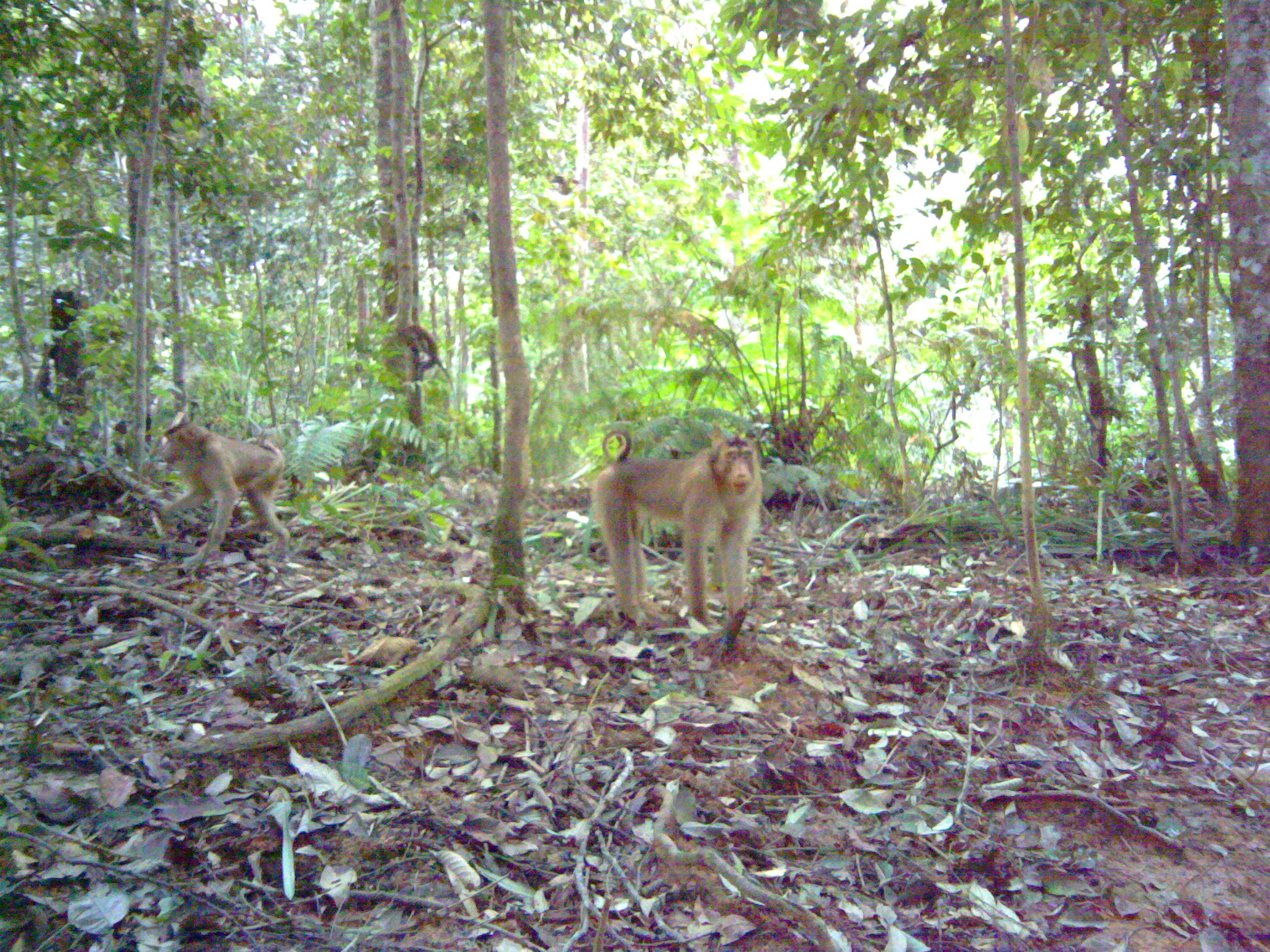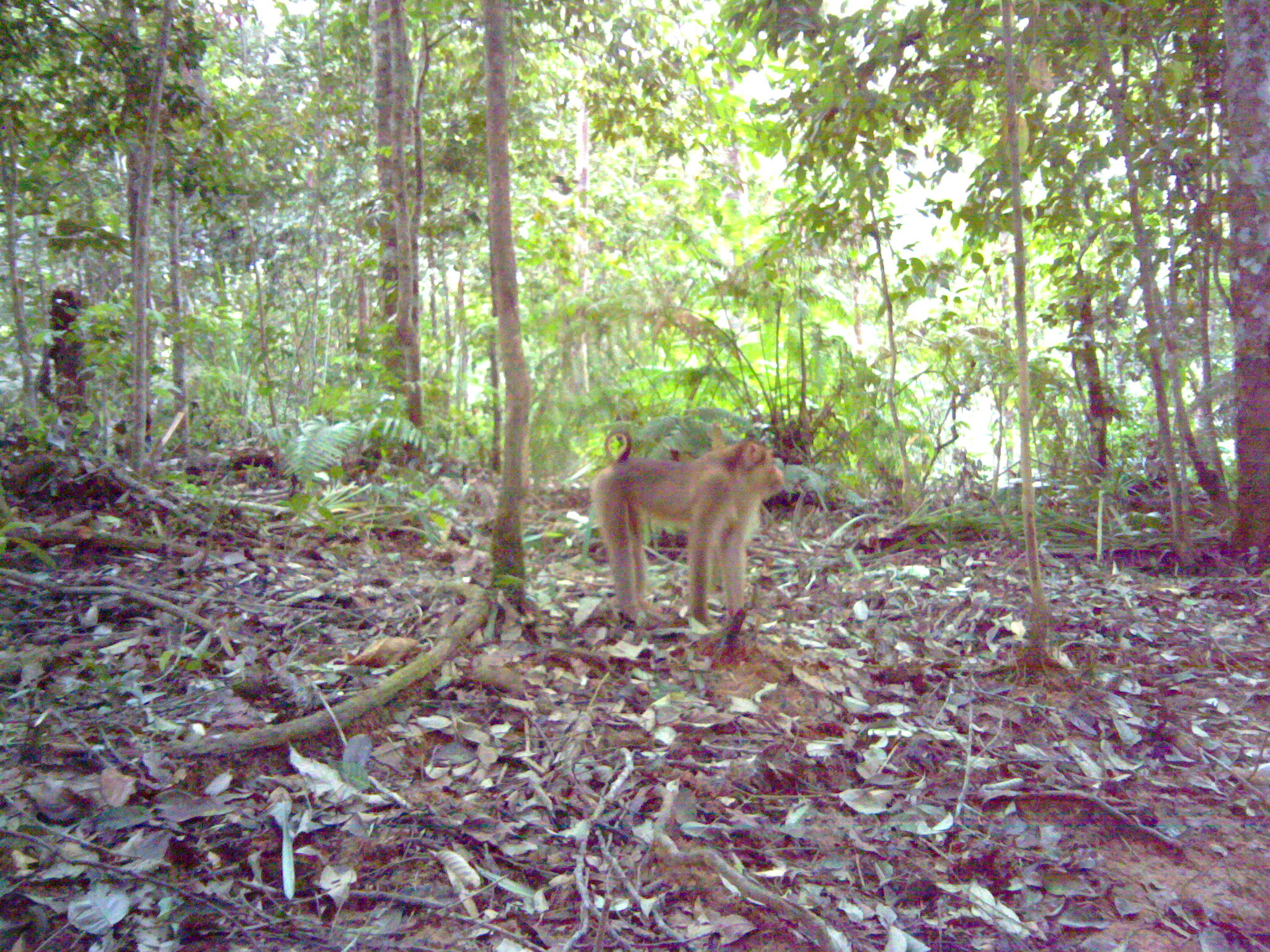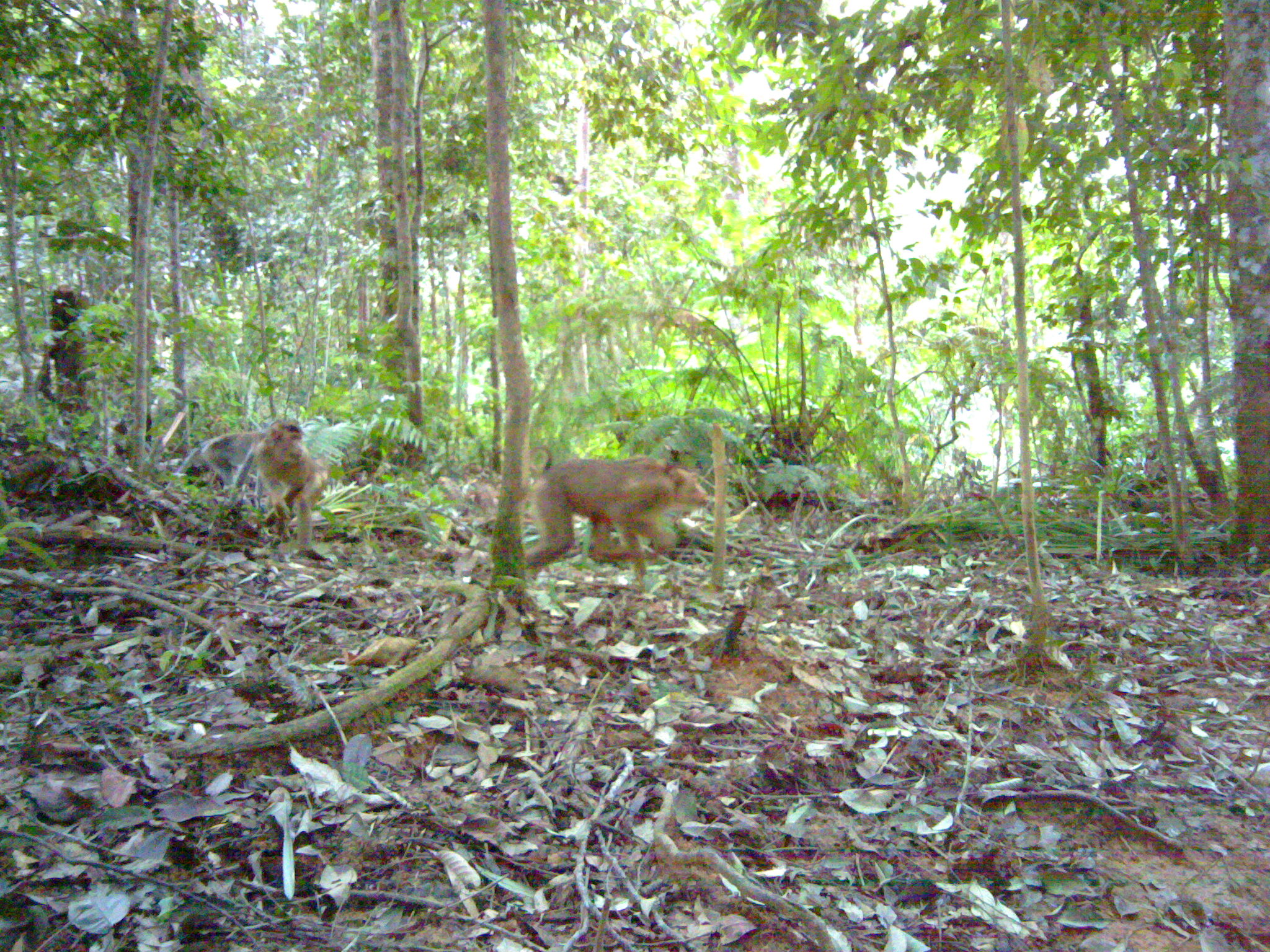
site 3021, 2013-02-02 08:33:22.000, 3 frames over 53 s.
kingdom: Animalia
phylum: Chordata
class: Mammalia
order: Primates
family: Cercopithecidae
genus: Macaca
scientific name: Macaca nemestrina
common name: southern pig-tailed macaque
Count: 2.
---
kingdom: Animalia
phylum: Chordata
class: Mammalia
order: Primates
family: Cercopithecidae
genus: Macaca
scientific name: Macaca fascicularis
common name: crab-eating macaque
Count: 1.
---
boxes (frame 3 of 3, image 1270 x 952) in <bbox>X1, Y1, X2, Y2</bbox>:
macaca fascicularis: <bbox>526, 444, 709, 583</bbox>; <bbox>256, 418, 326, 544</bbox>; <bbox>164, 428, 262, 496</bbox>